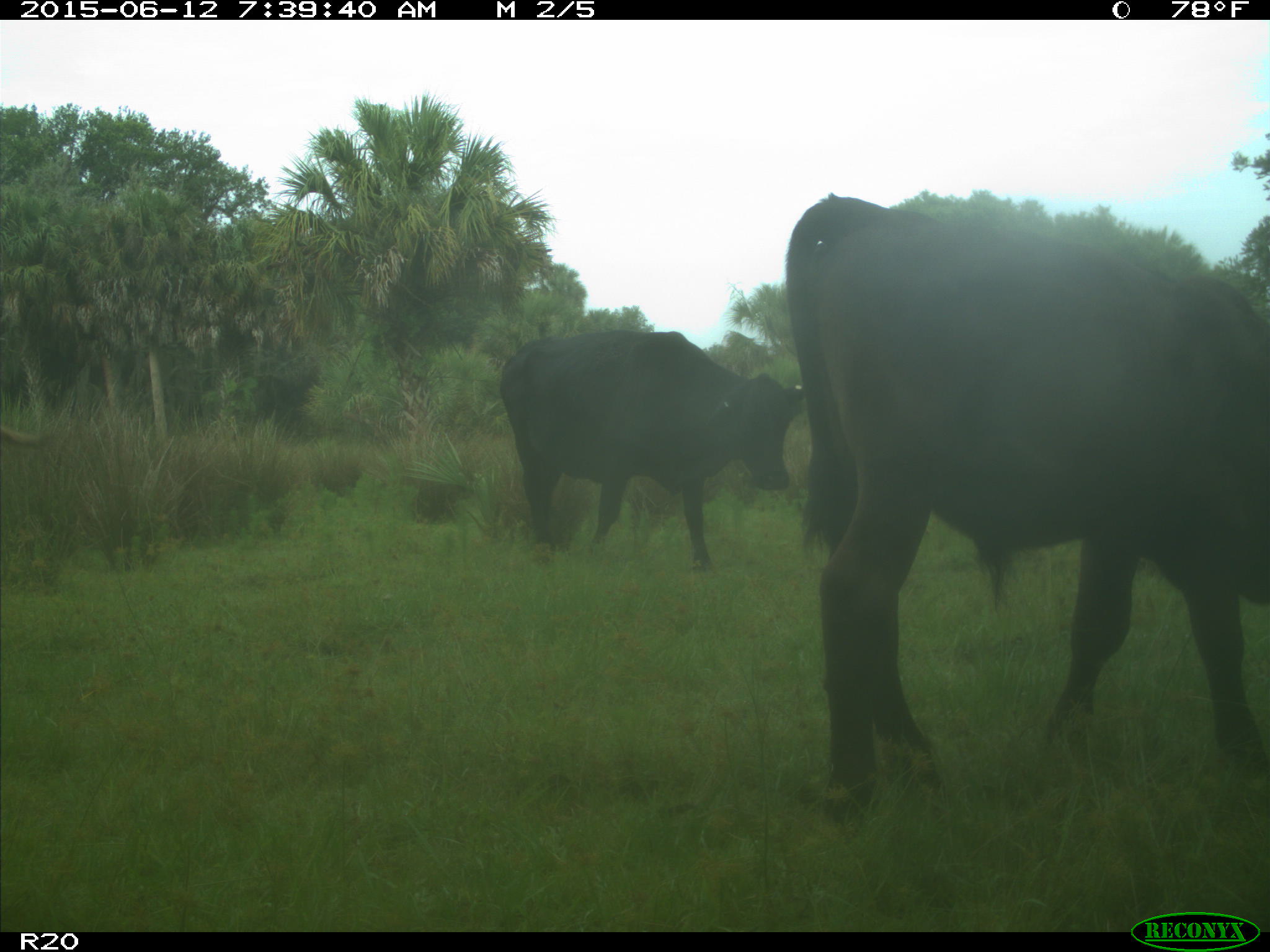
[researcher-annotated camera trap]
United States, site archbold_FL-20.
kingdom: Animalia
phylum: Chordata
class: Mammalia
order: Artiodactyla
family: Bovidae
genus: Bos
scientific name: Bos taurus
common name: domestic cow